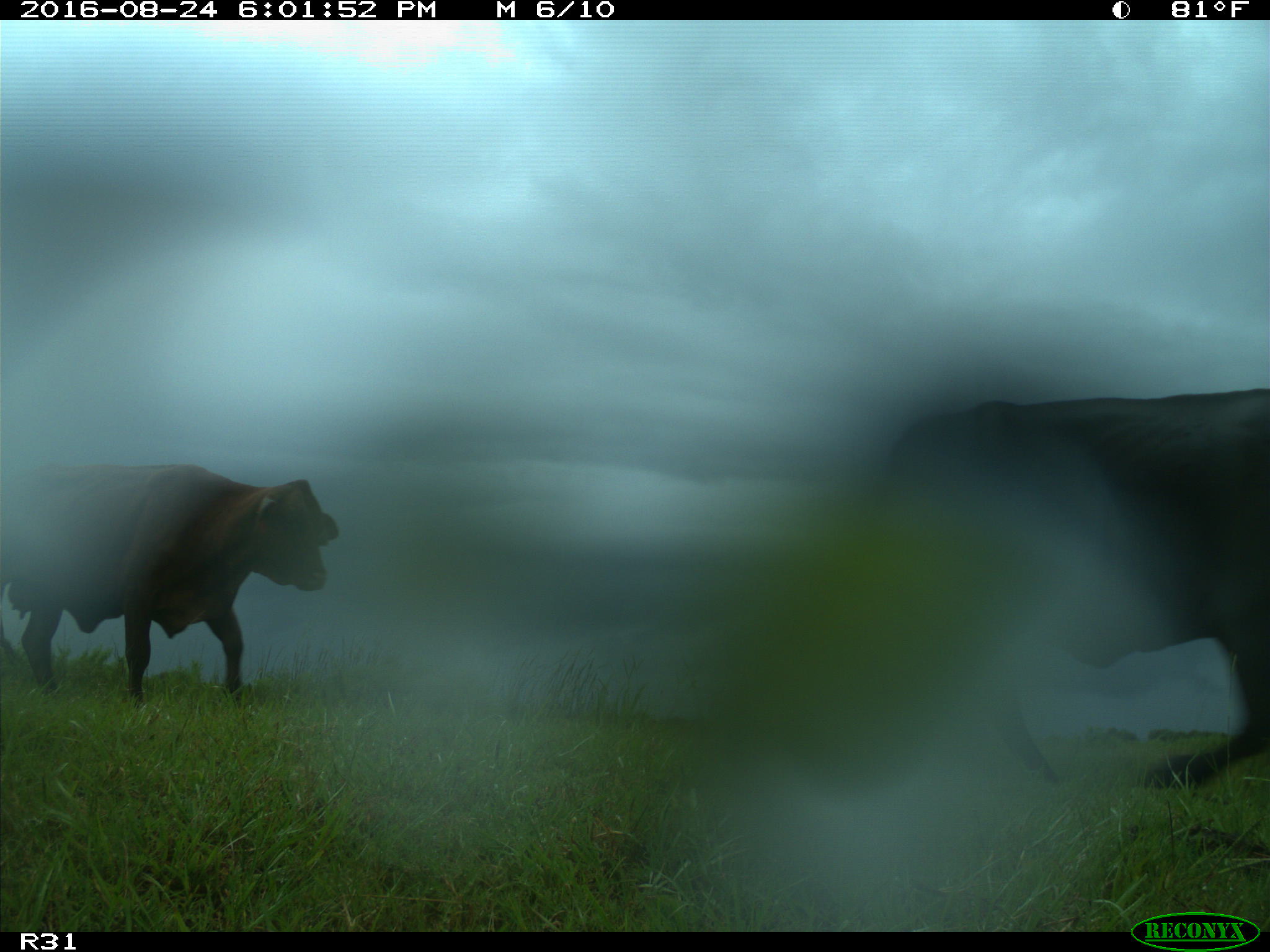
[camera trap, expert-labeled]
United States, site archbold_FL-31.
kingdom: Animalia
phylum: Chordata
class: Mammalia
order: Artiodactyla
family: Bovidae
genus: Bos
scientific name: Bos taurus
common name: domestic cow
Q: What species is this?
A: Bos taurus (domestic cow).